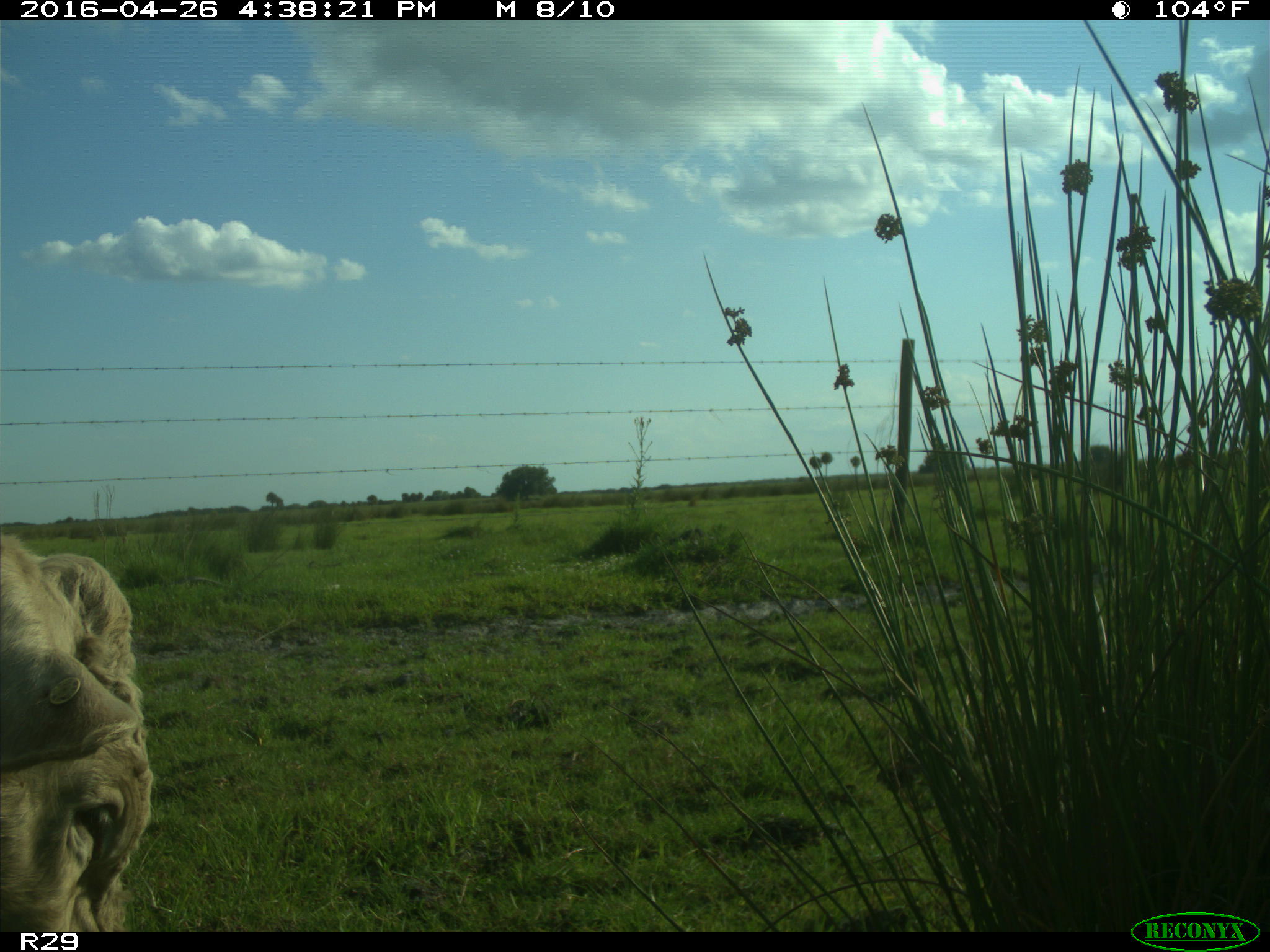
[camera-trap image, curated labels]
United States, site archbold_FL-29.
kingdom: Animalia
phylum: Chordata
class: Mammalia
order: Artiodactyla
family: Bovidae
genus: Bos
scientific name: Bos taurus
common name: domestic cow